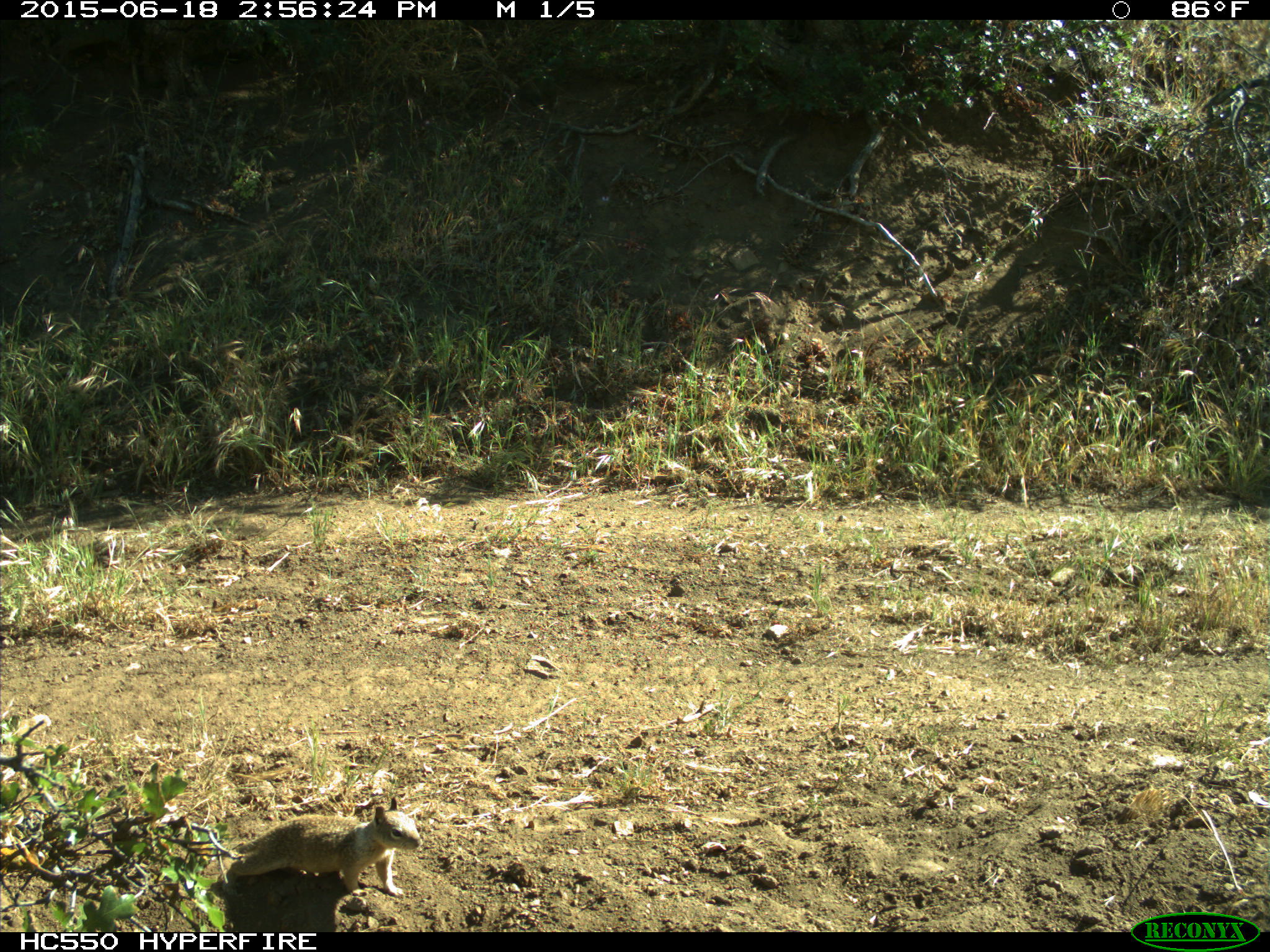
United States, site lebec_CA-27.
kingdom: Animalia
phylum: Chordata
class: Mammalia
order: Rodentia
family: Sciuridae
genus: Otospermophilus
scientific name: Otospermophilus beecheyi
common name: california ground squirrel